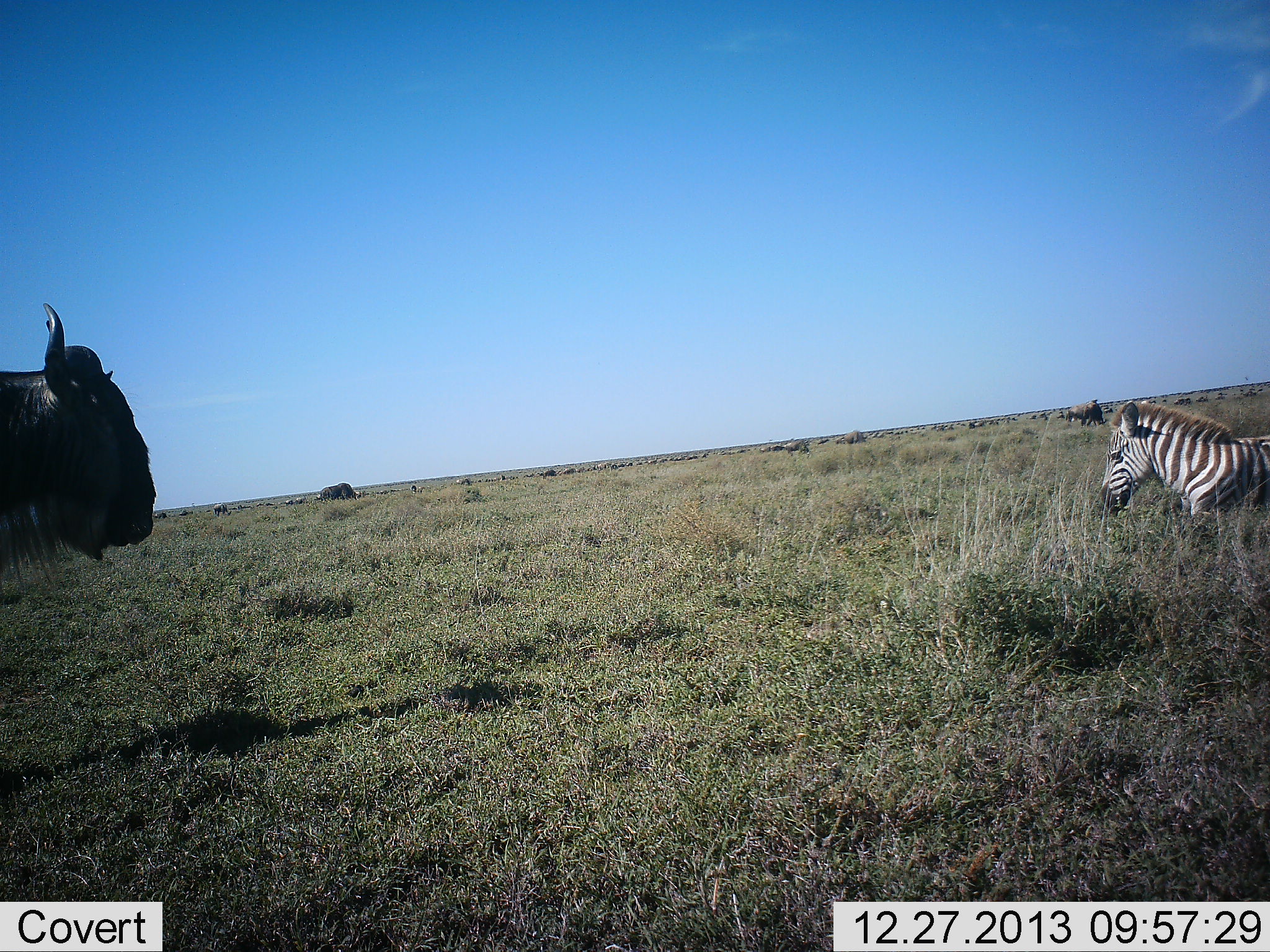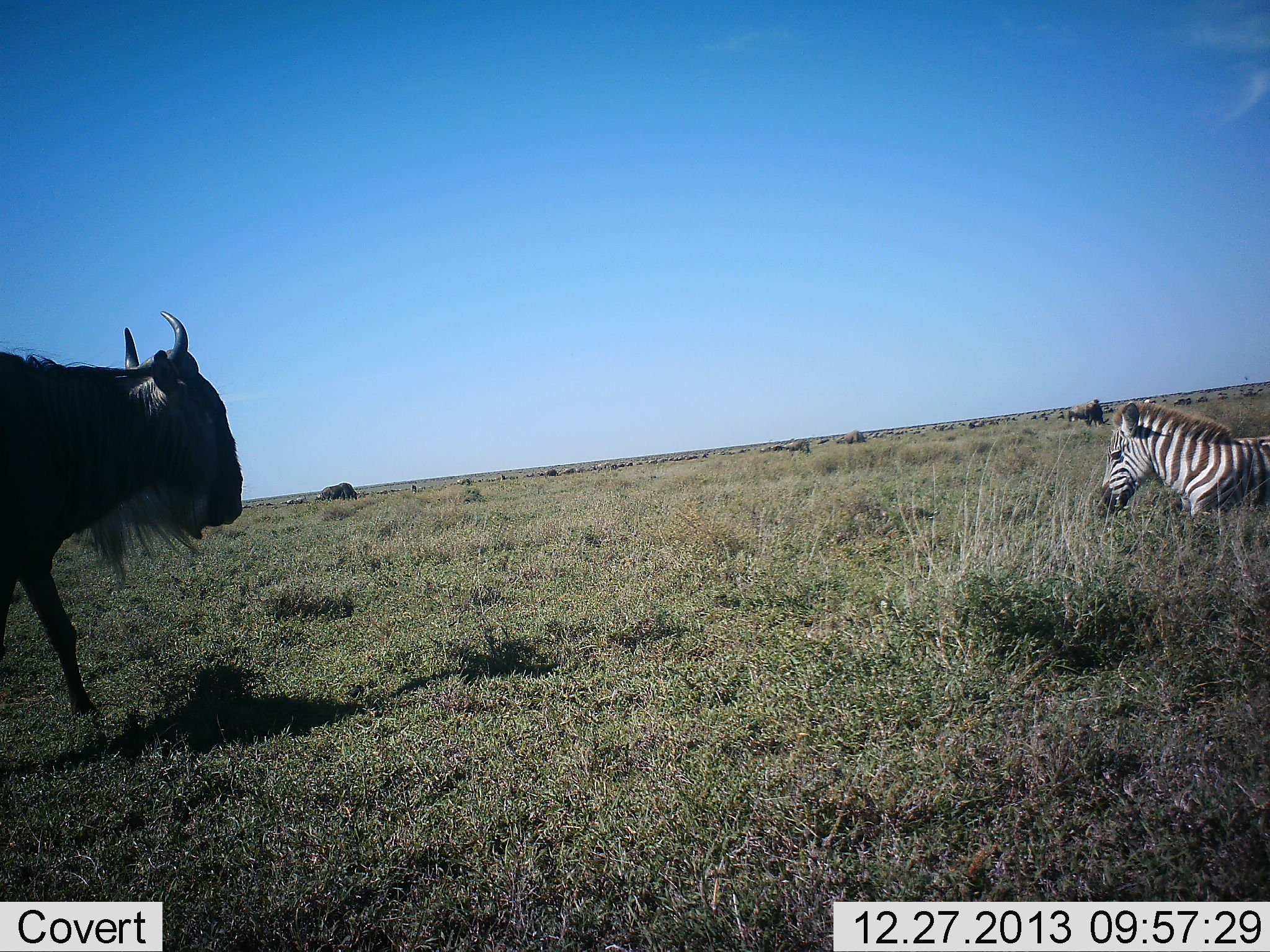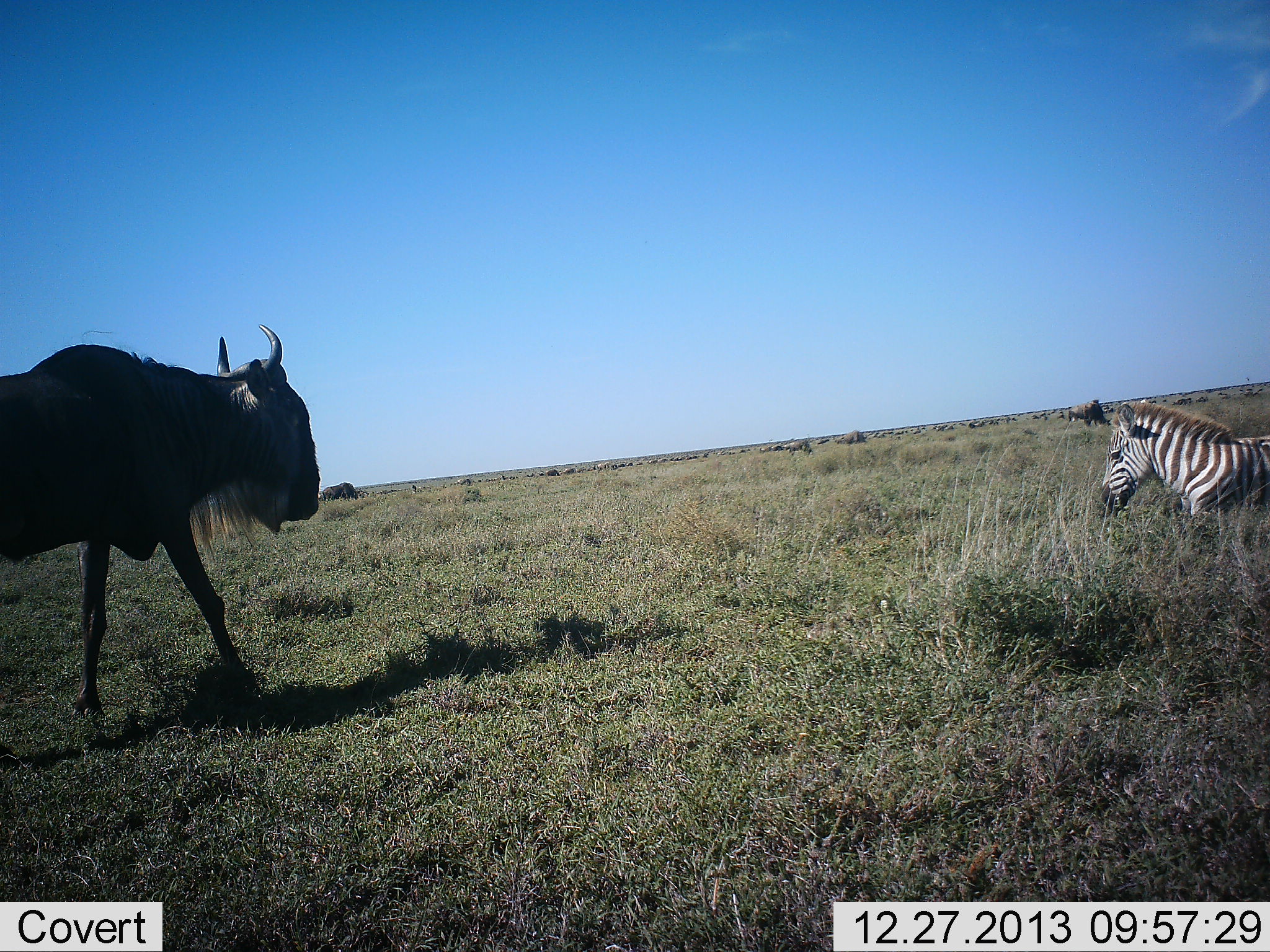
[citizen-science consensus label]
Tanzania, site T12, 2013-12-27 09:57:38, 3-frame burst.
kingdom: Animalia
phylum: Chordata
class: Mammalia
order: Artiodactyla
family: Bovidae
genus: Connochaetes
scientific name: Connochaetes taurinus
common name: blue wildebeest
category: wildebeest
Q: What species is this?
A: Wildebeest (blue wildebeest) (Connochaetes taurinus).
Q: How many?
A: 2.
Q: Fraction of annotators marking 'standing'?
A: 50%.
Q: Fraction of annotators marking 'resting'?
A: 10%.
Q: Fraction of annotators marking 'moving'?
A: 60%.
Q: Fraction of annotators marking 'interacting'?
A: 0%.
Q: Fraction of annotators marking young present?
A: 0%.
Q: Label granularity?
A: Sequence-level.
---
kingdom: Animalia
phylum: Chordata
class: Mammalia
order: Perissodactyla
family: Equidae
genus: Equus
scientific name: Equus quagga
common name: plains zebra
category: zebra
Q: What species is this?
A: Zebra (plains zebra) (Equus quagga).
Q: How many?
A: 1.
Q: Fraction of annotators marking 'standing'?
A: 40%.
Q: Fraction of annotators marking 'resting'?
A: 50%.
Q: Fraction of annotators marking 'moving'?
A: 10%.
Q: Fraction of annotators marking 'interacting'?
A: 0%.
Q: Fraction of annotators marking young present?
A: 0%.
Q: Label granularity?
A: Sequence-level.